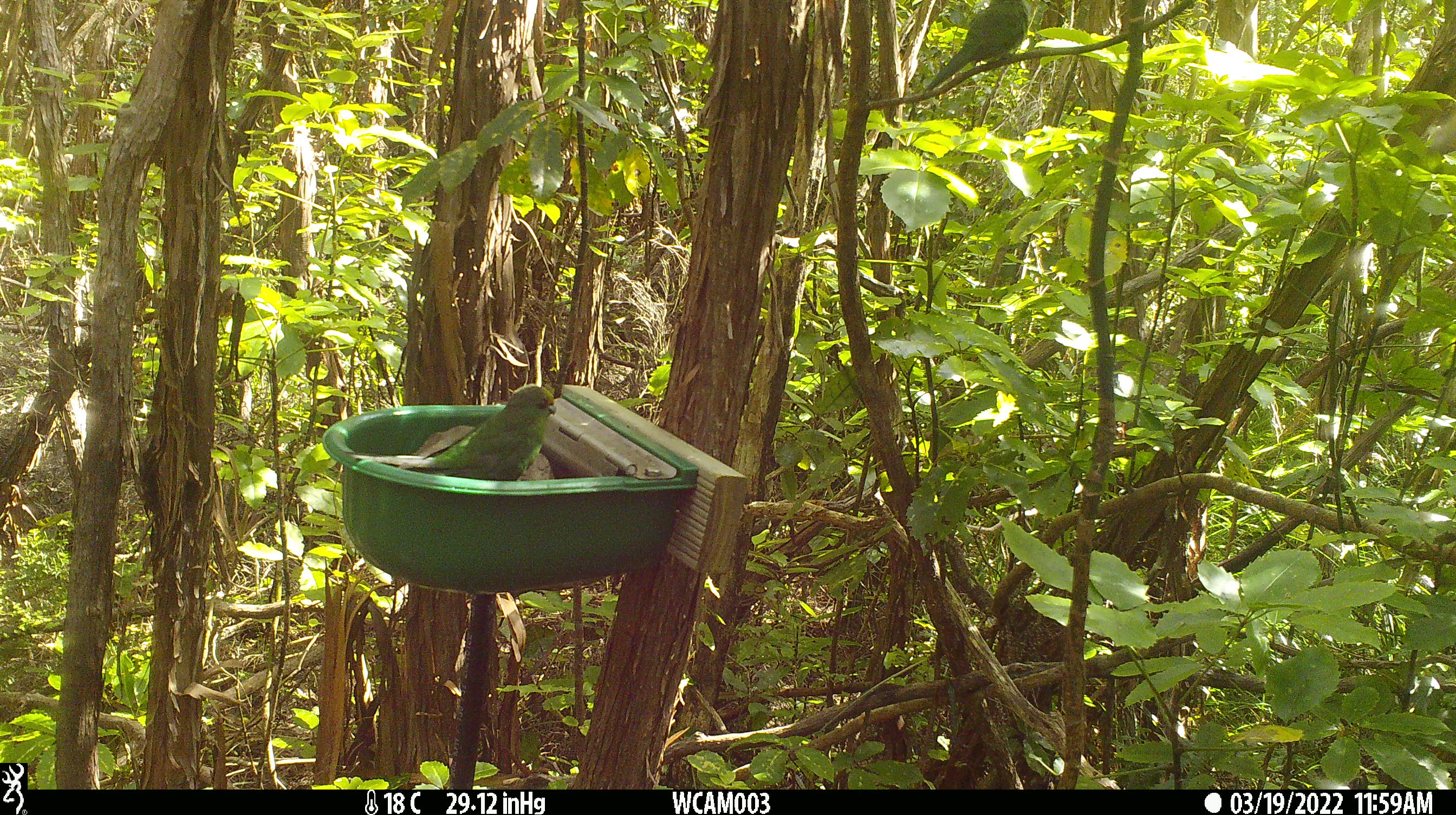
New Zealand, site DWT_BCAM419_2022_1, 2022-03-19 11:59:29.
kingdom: Animalia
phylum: Chordata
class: Aves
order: Psittaciformes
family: Psittaculidae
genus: Cyanoramphus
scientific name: Cyanoramphus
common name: parakeet